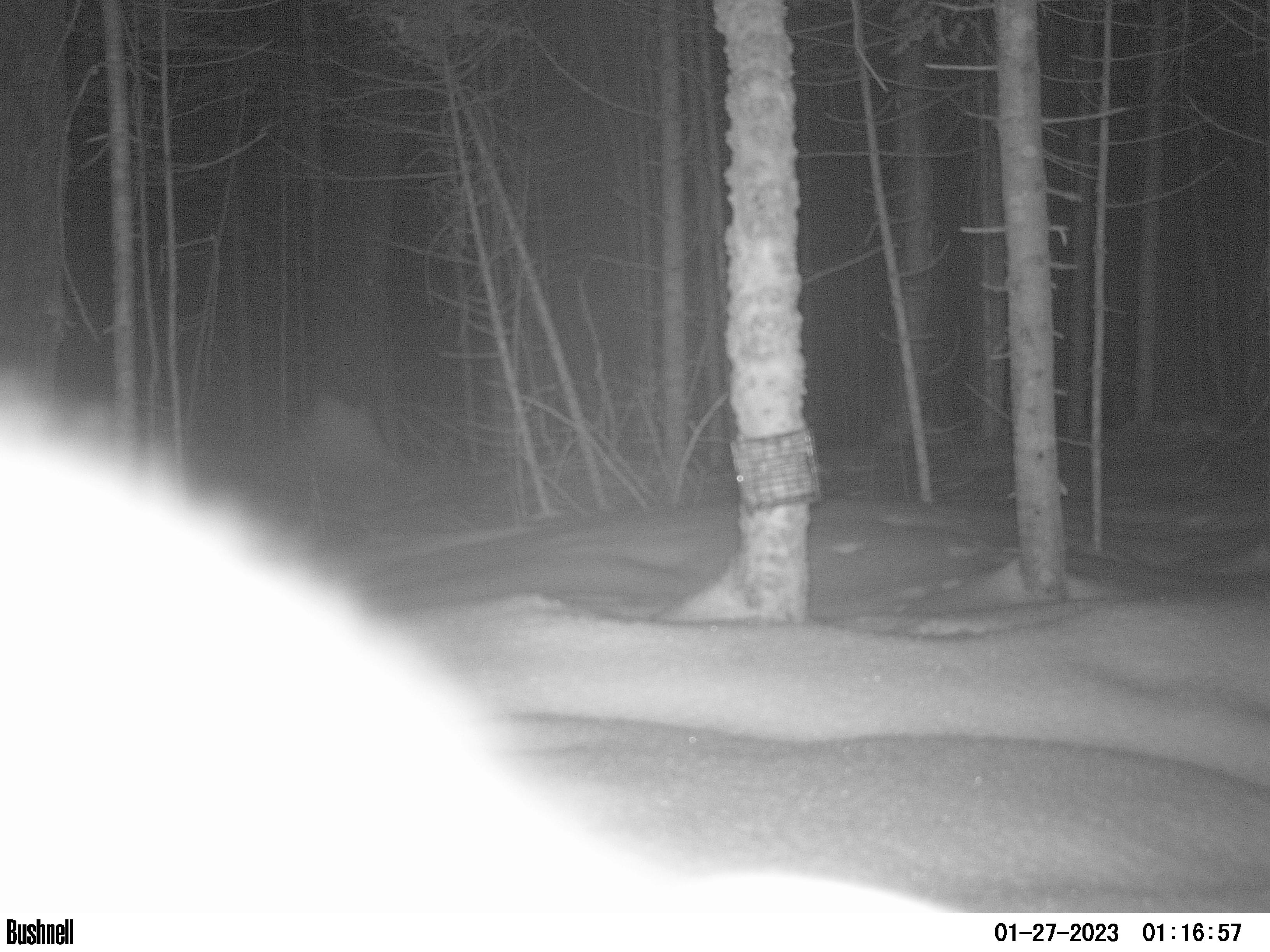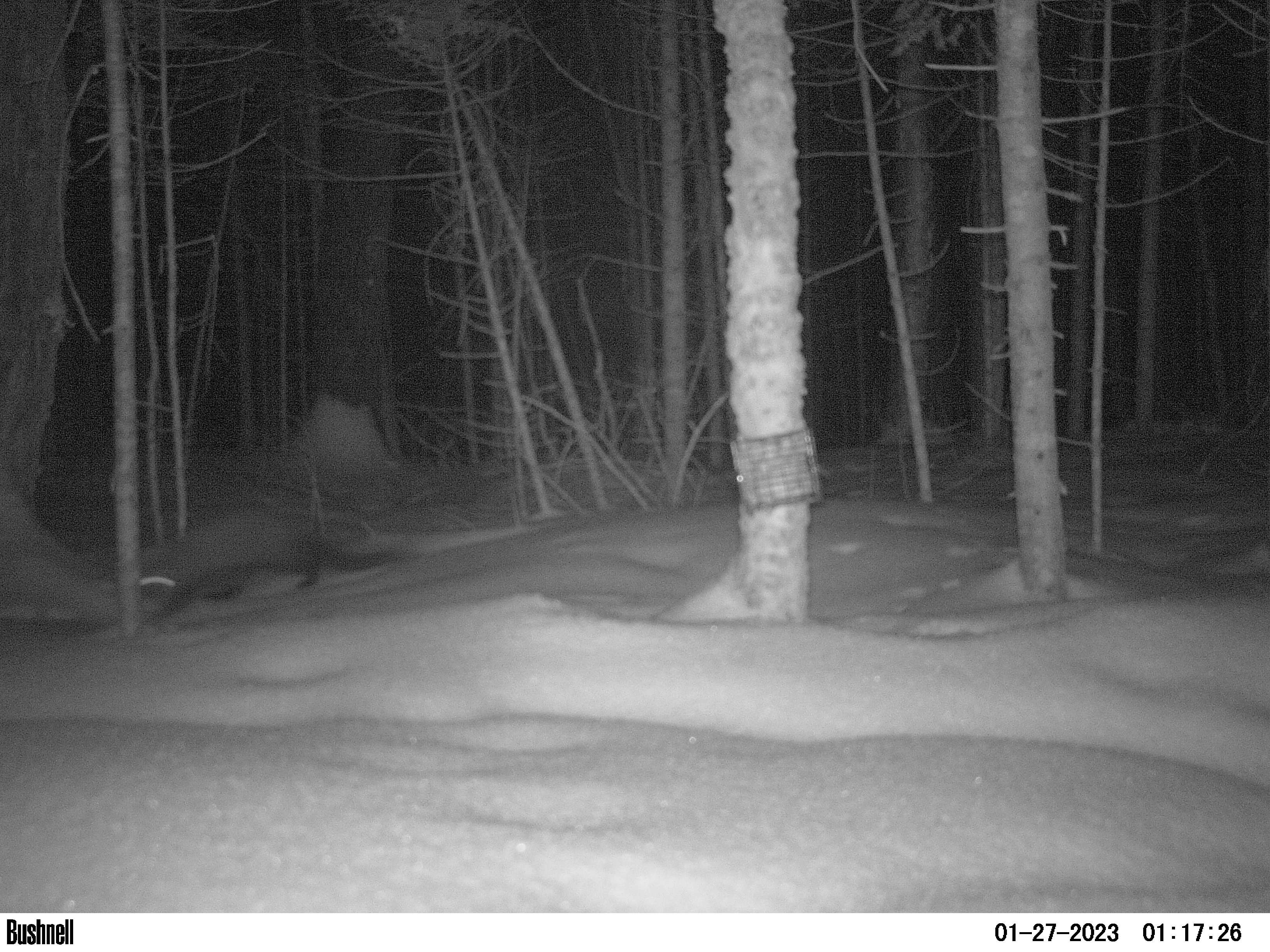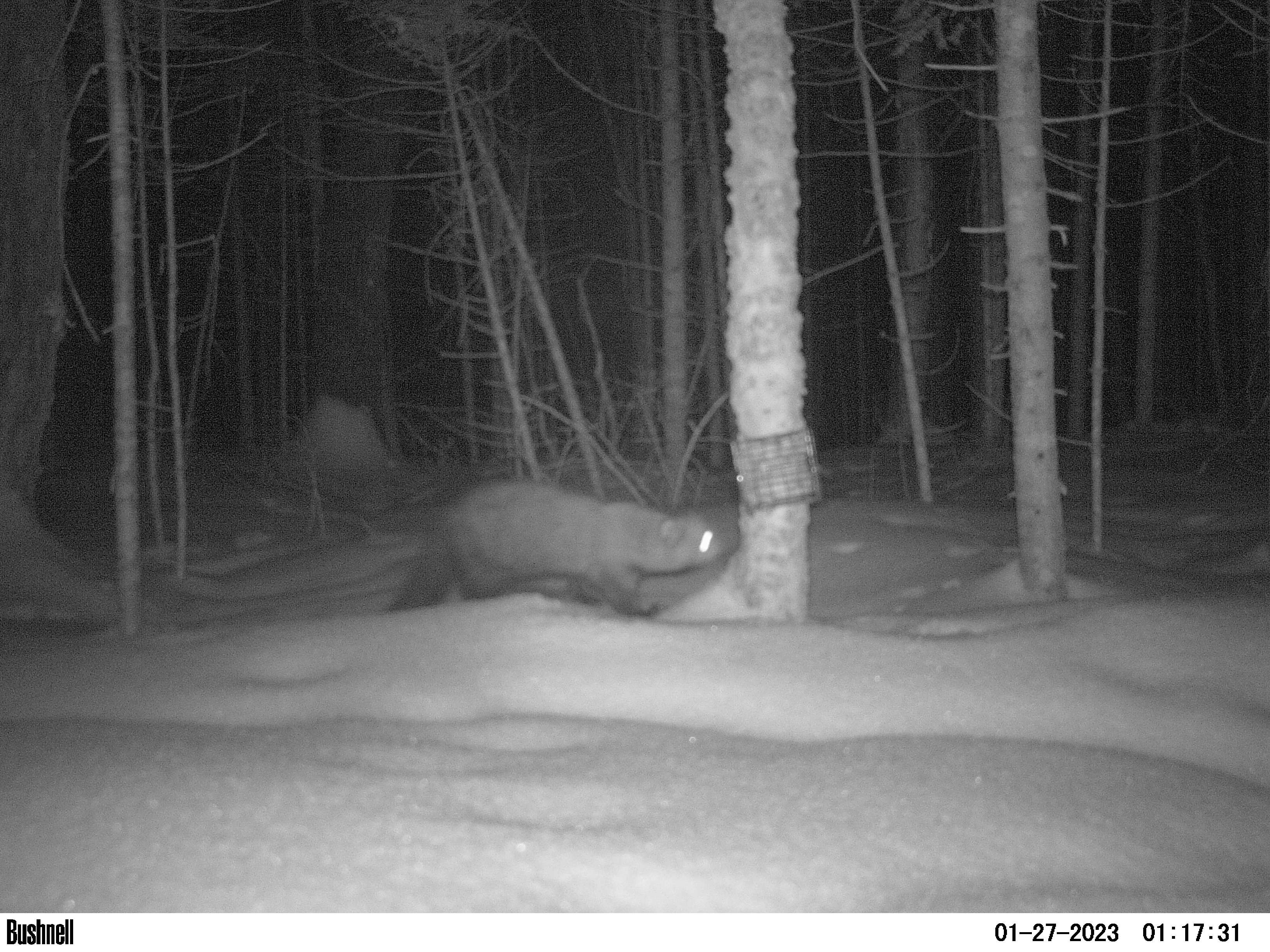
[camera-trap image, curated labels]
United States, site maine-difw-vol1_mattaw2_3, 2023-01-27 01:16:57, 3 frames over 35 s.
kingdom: Animalia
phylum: Chordata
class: Mammalia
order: Carnivora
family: Mustelidae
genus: Pekania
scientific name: Pekania pennanti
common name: fisher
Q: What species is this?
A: Fisher (Pekania pennanti).